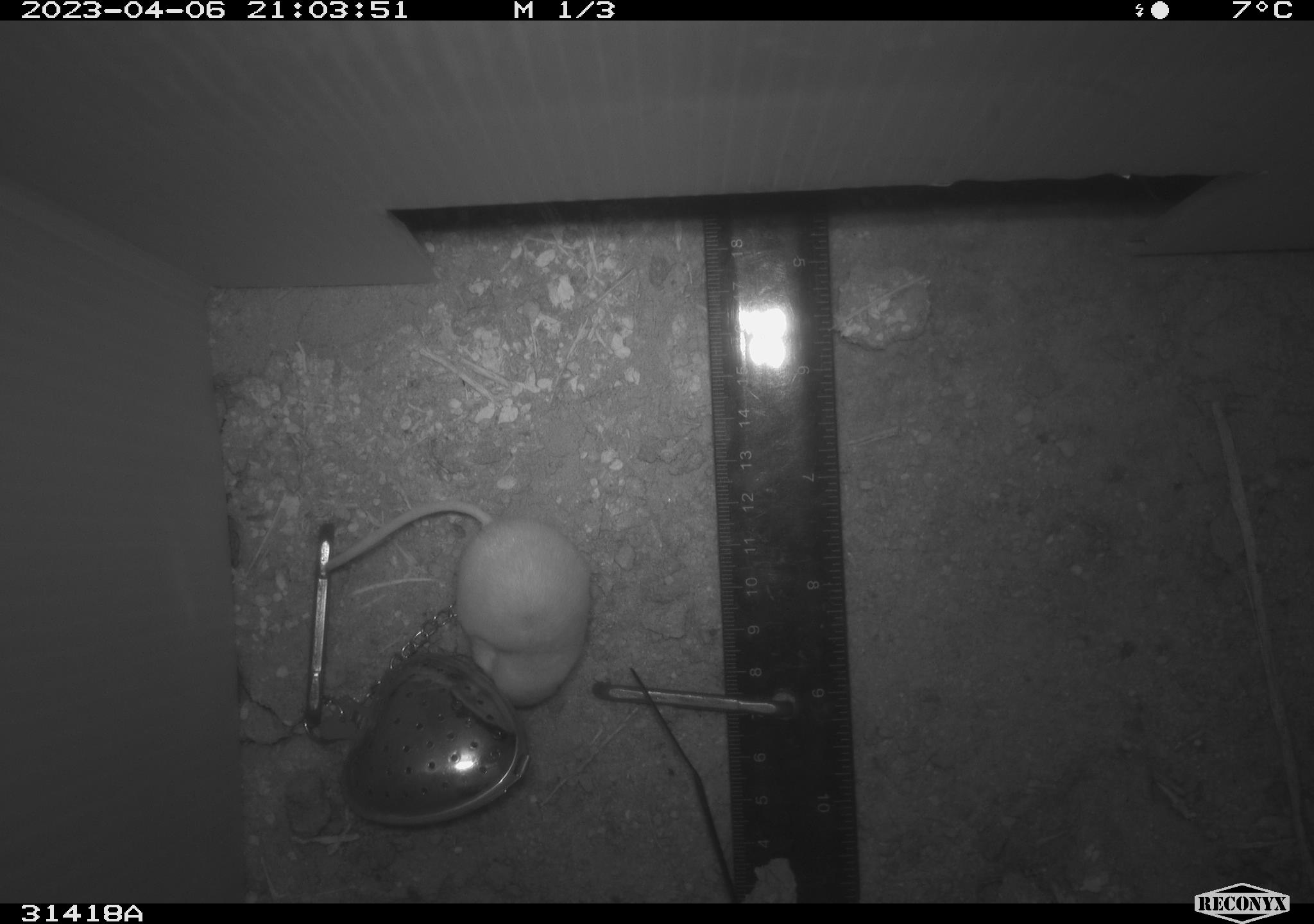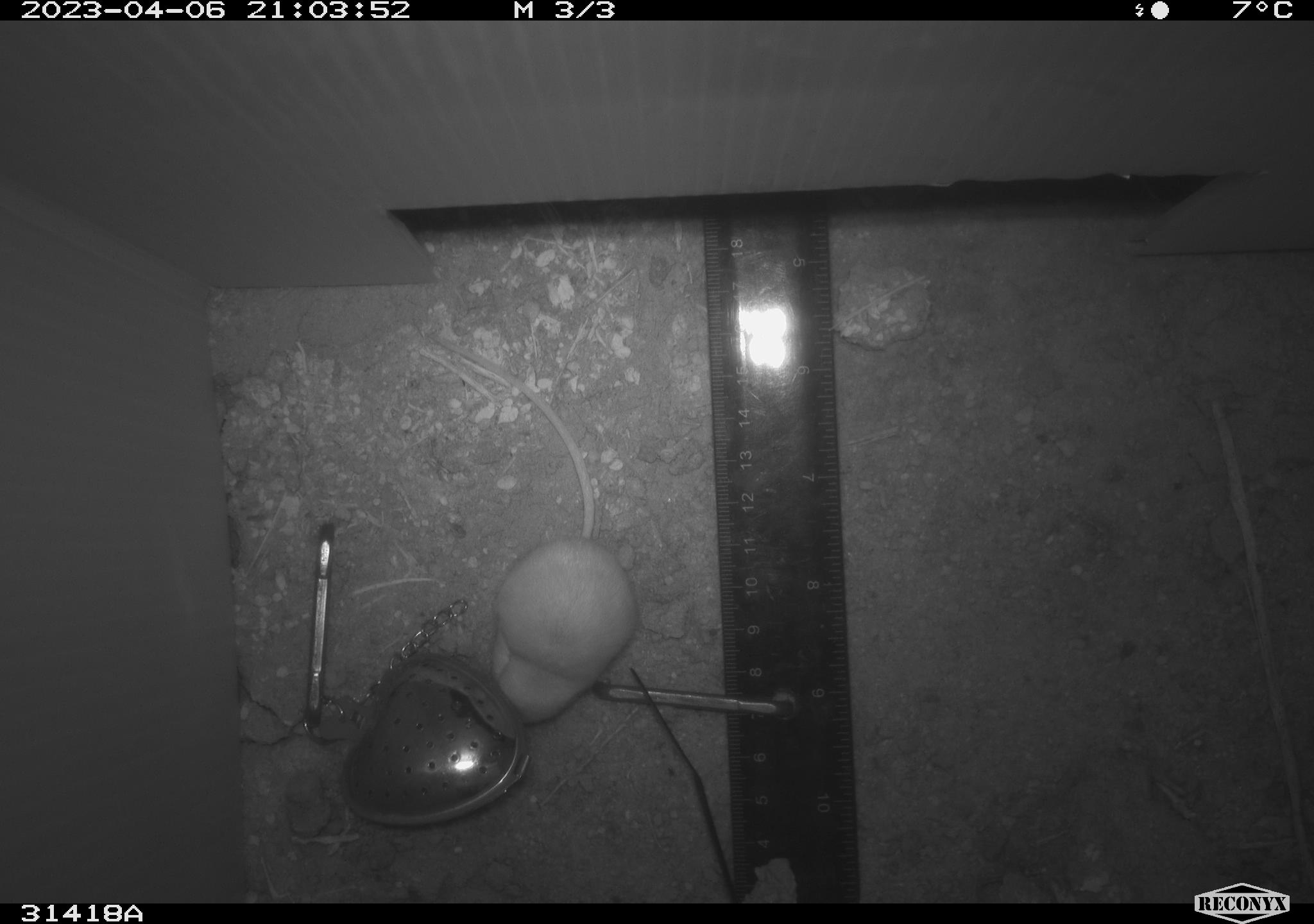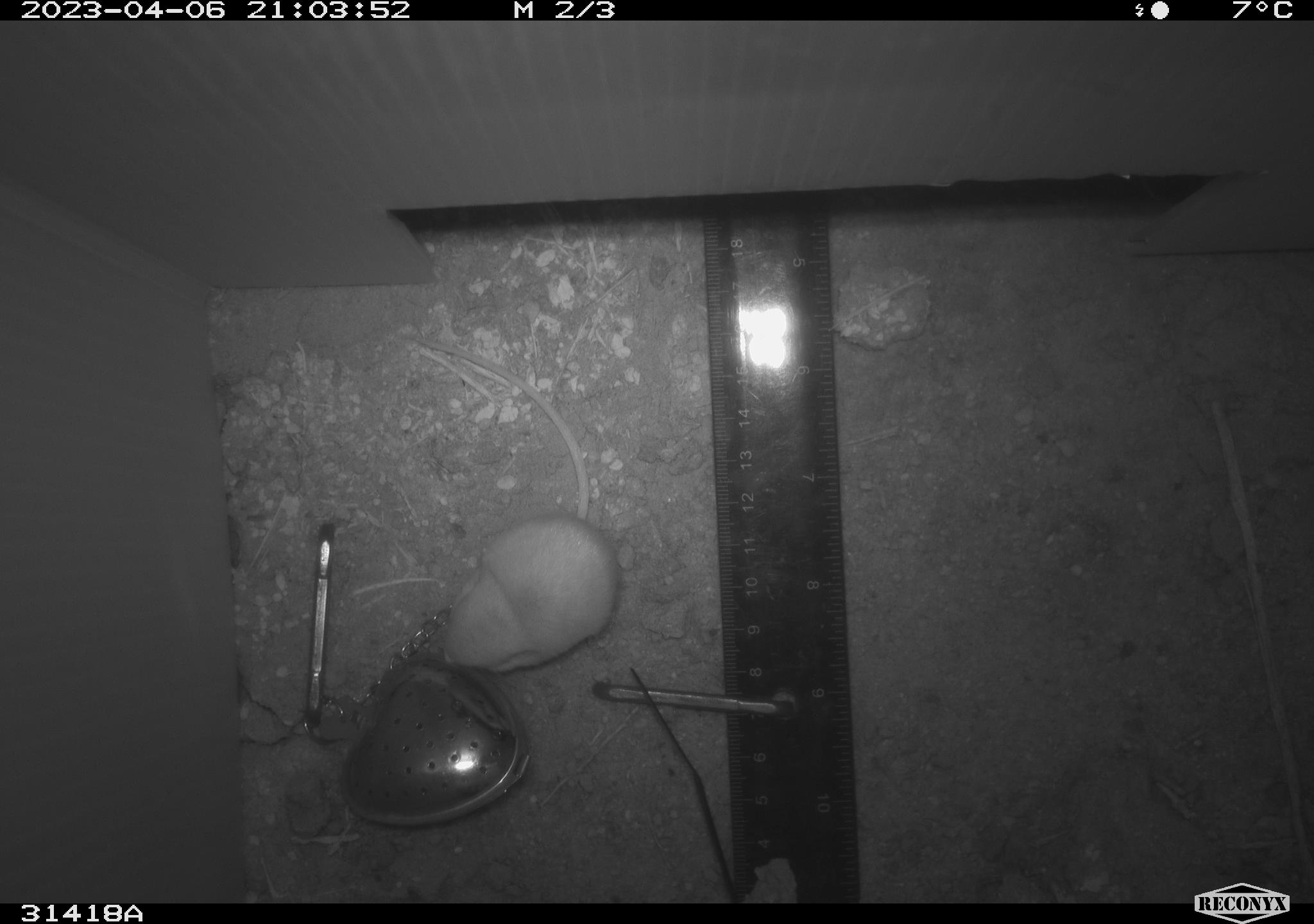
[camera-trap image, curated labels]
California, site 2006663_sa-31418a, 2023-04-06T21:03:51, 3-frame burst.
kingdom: Animalia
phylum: Chordata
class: Mammalia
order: Rodentia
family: Heteromyidae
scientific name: Heteromyidae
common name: kangaroo rats and pocket mice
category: heteromyidae family